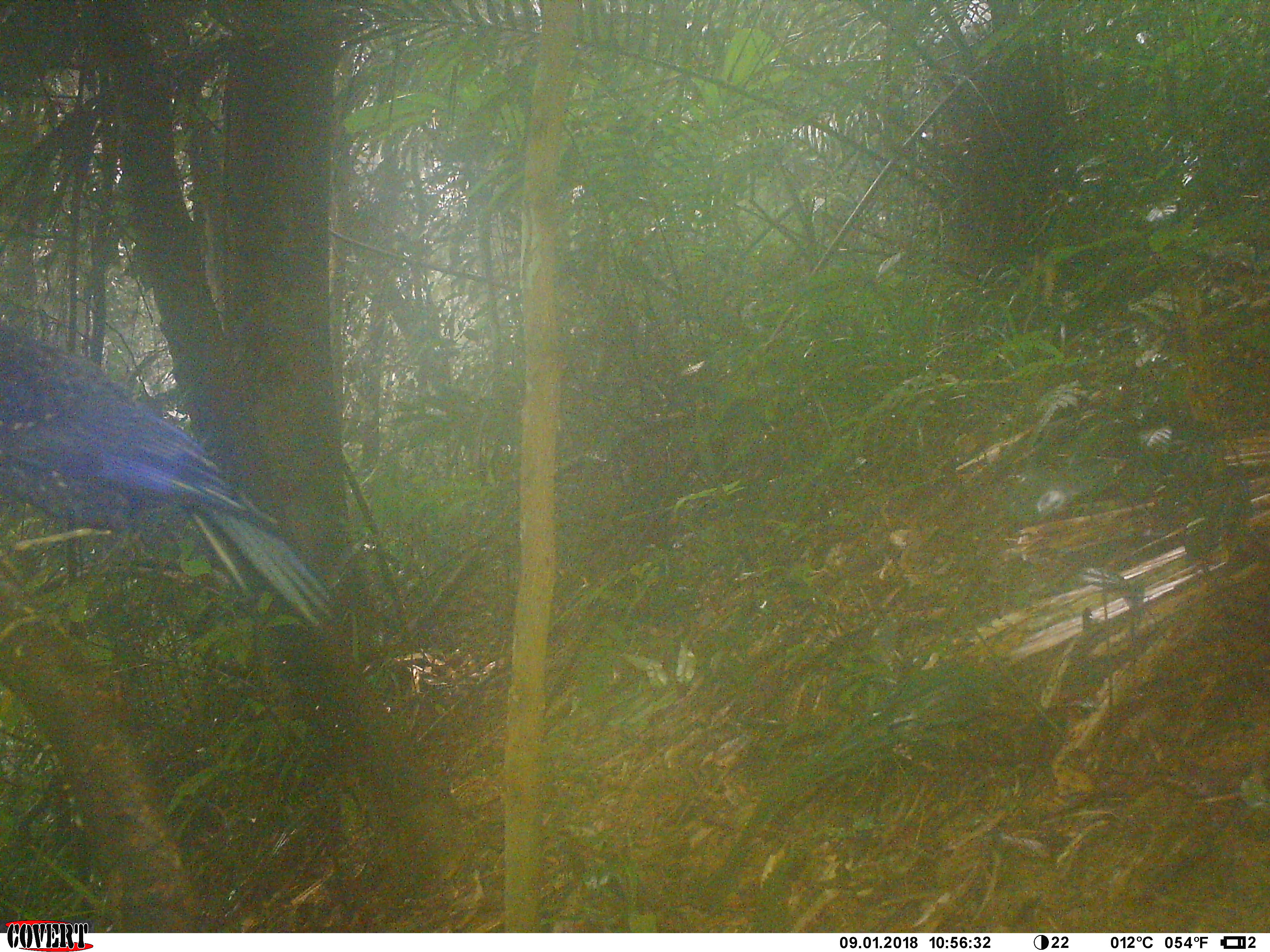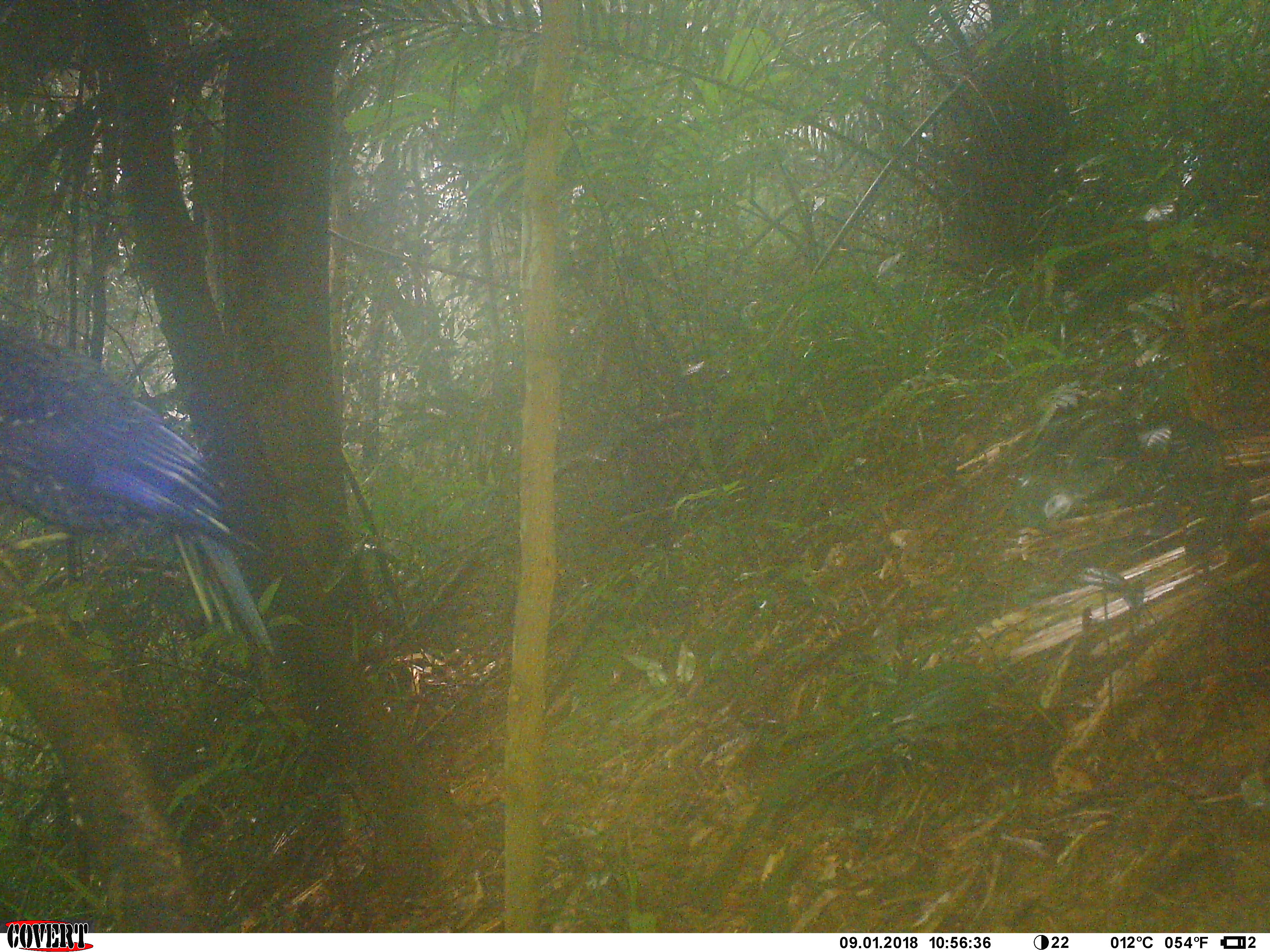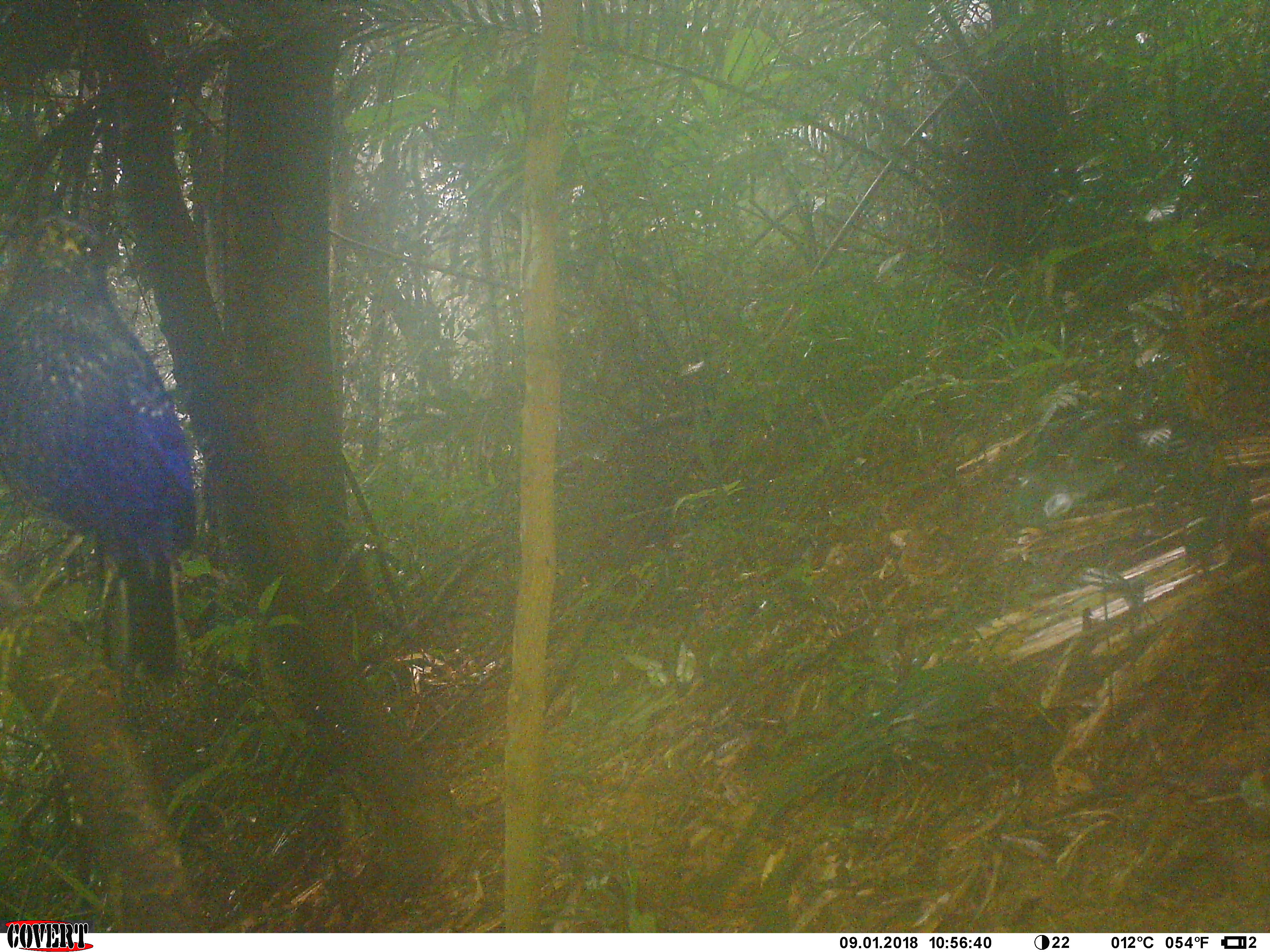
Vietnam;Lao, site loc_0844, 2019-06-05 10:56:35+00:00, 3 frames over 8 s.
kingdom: Animalia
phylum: Chordata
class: Aves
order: Passeriformes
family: Muscicapidae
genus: Myophonus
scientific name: Myophonus caeruleus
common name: blue whistling thrush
Blue whistling thrush (Myophonus caeruleus). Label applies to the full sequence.